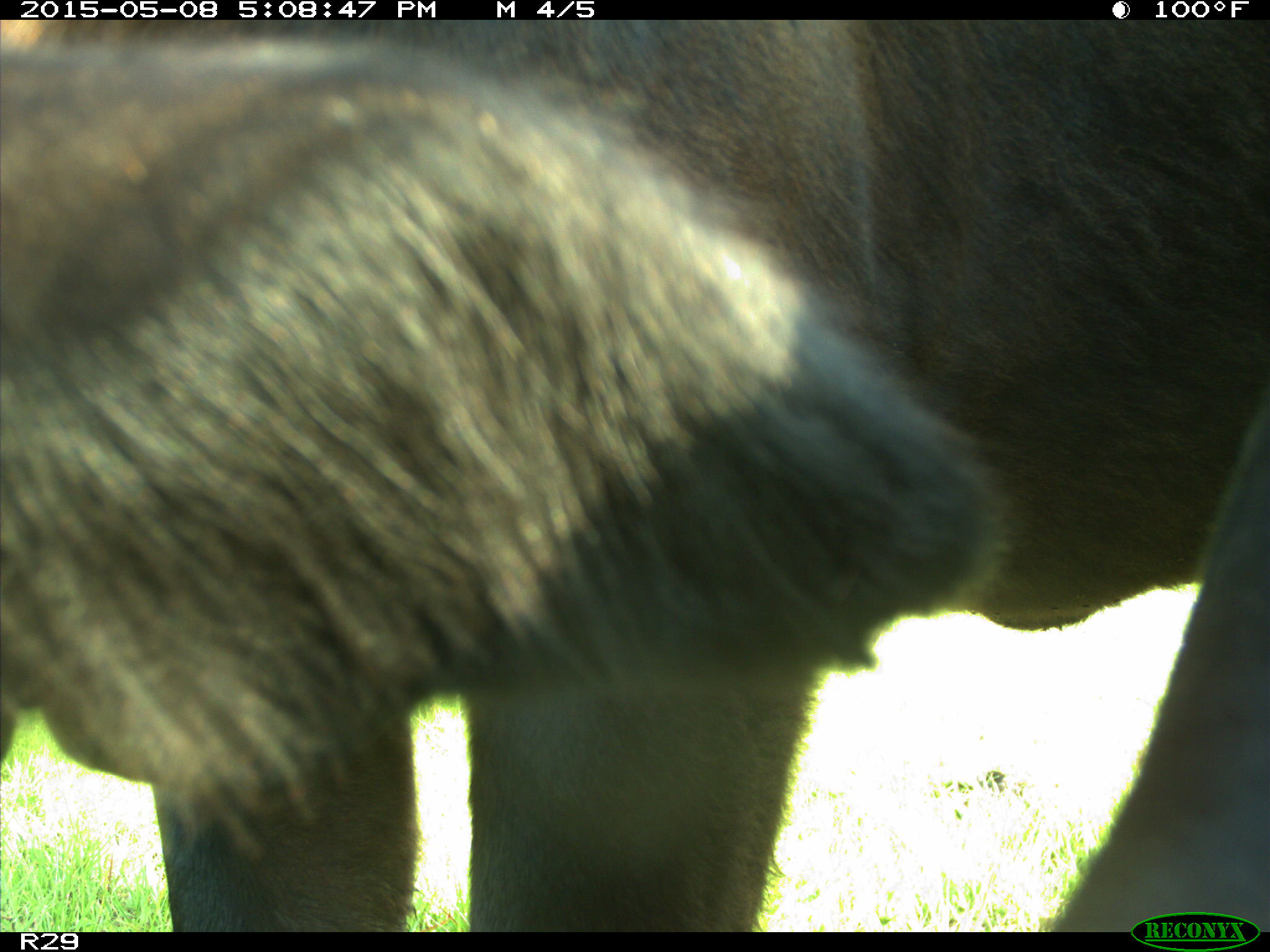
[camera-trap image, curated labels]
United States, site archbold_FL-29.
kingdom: Animalia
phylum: Chordata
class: Mammalia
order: Artiodactyla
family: Bovidae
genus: Bos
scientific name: Bos taurus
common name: domestic cow